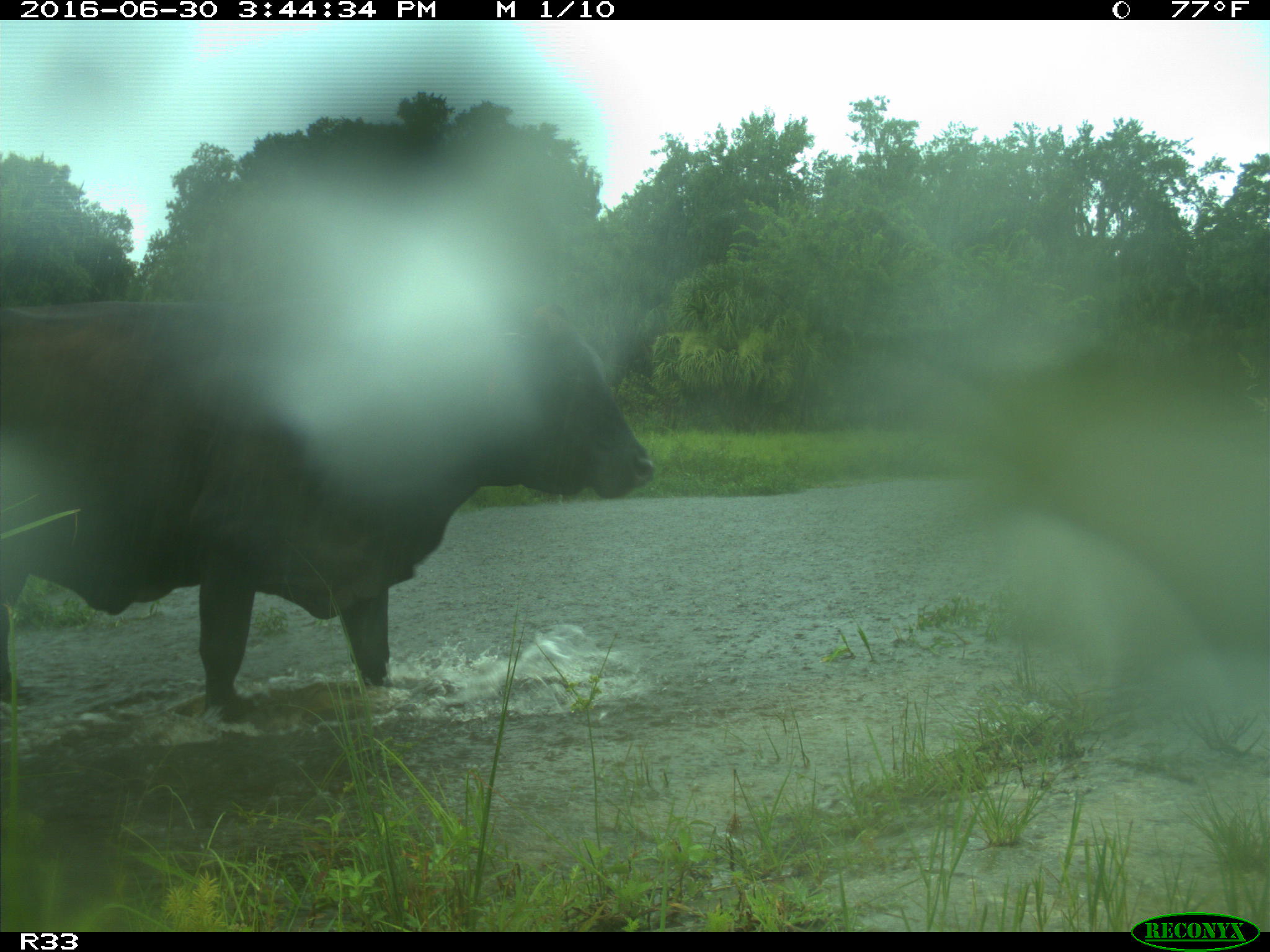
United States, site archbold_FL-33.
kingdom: Animalia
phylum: Chordata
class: Mammalia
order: Artiodactyla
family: Bovidae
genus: Bos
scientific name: Bos taurus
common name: domestic cow